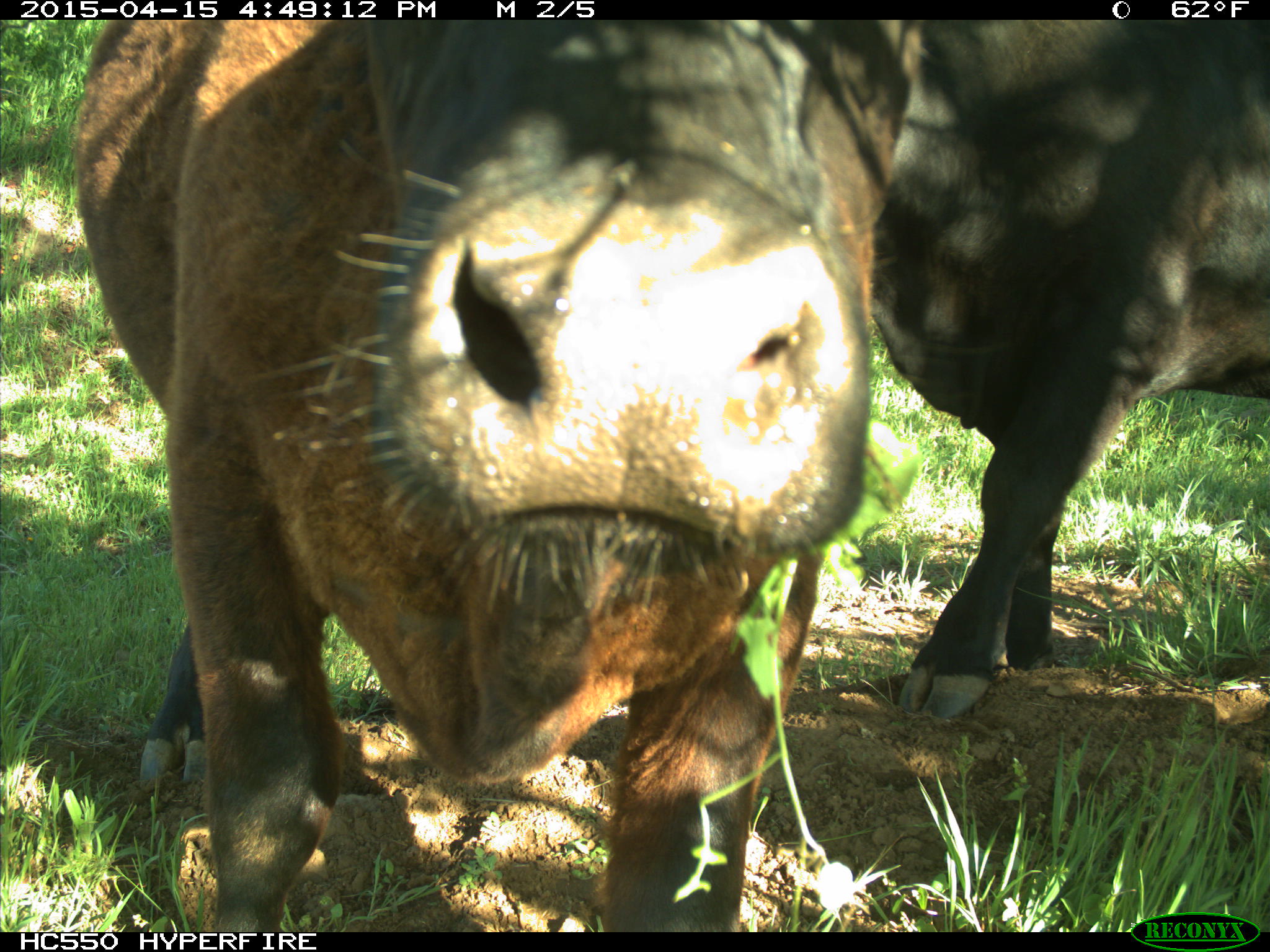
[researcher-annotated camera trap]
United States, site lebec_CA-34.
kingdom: Animalia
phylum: Chordata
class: Mammalia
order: Artiodactyla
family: Bovidae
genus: Bos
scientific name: Bos taurus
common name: domestic cow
Bos taurus (domestic cow).